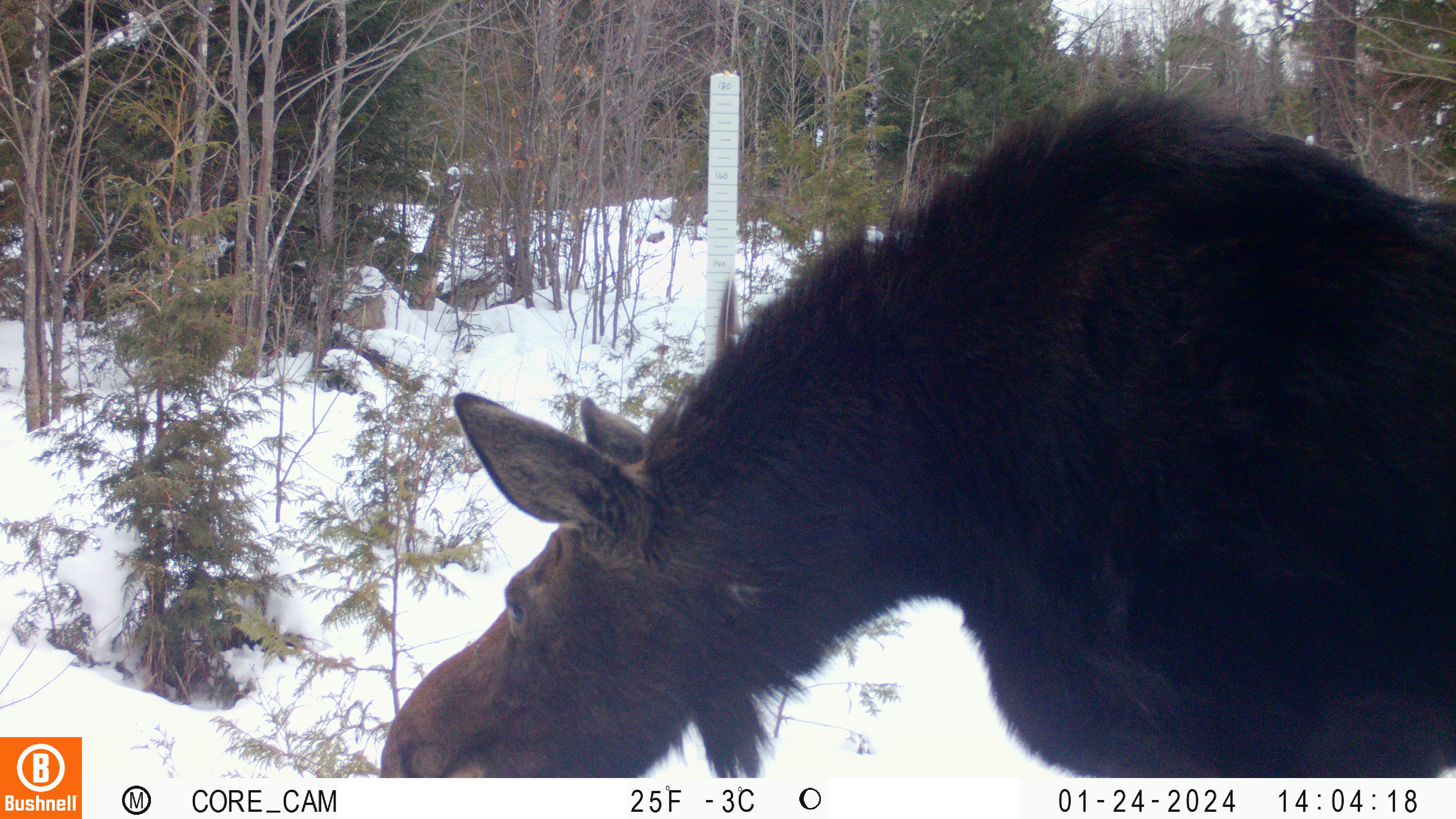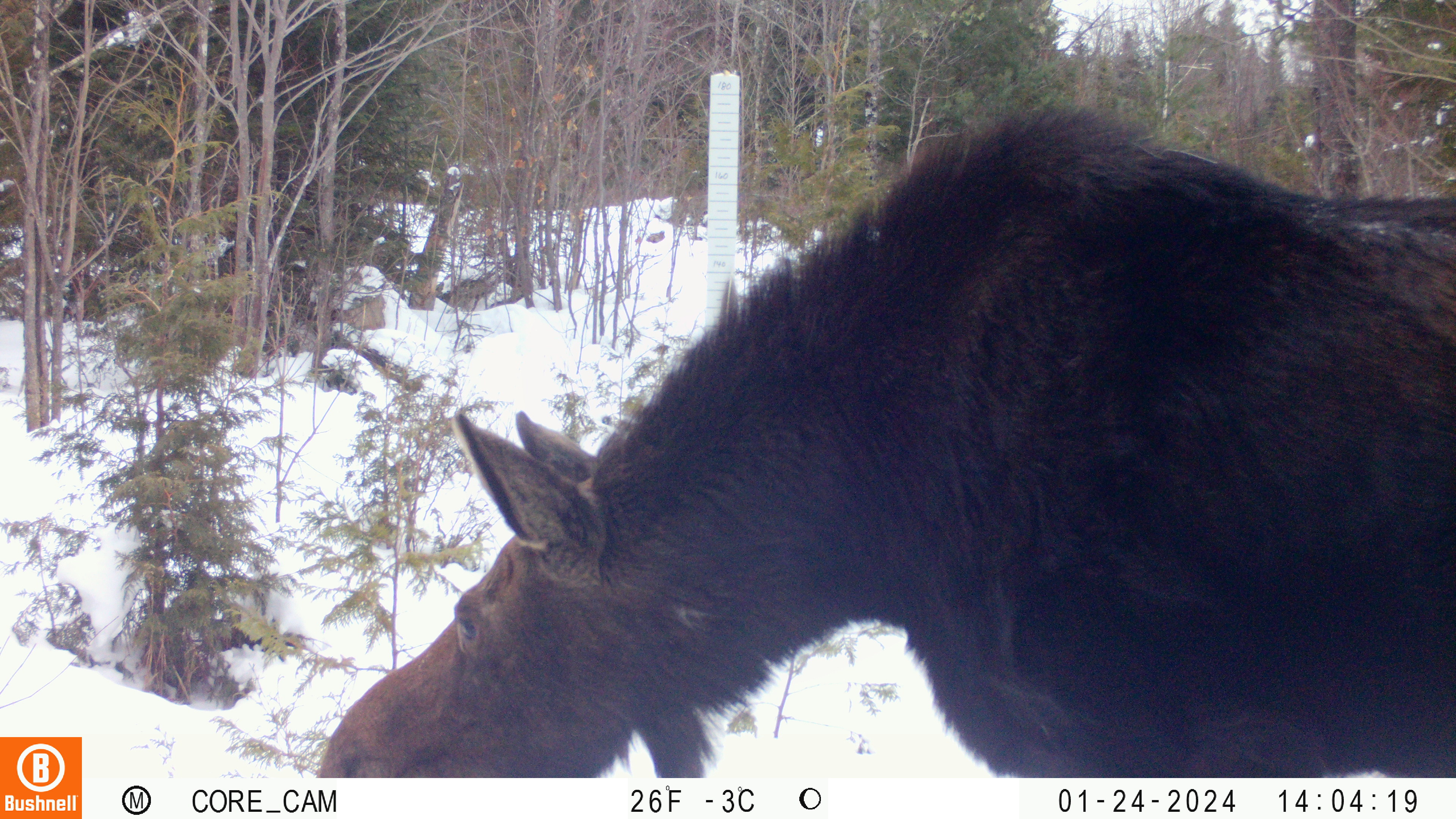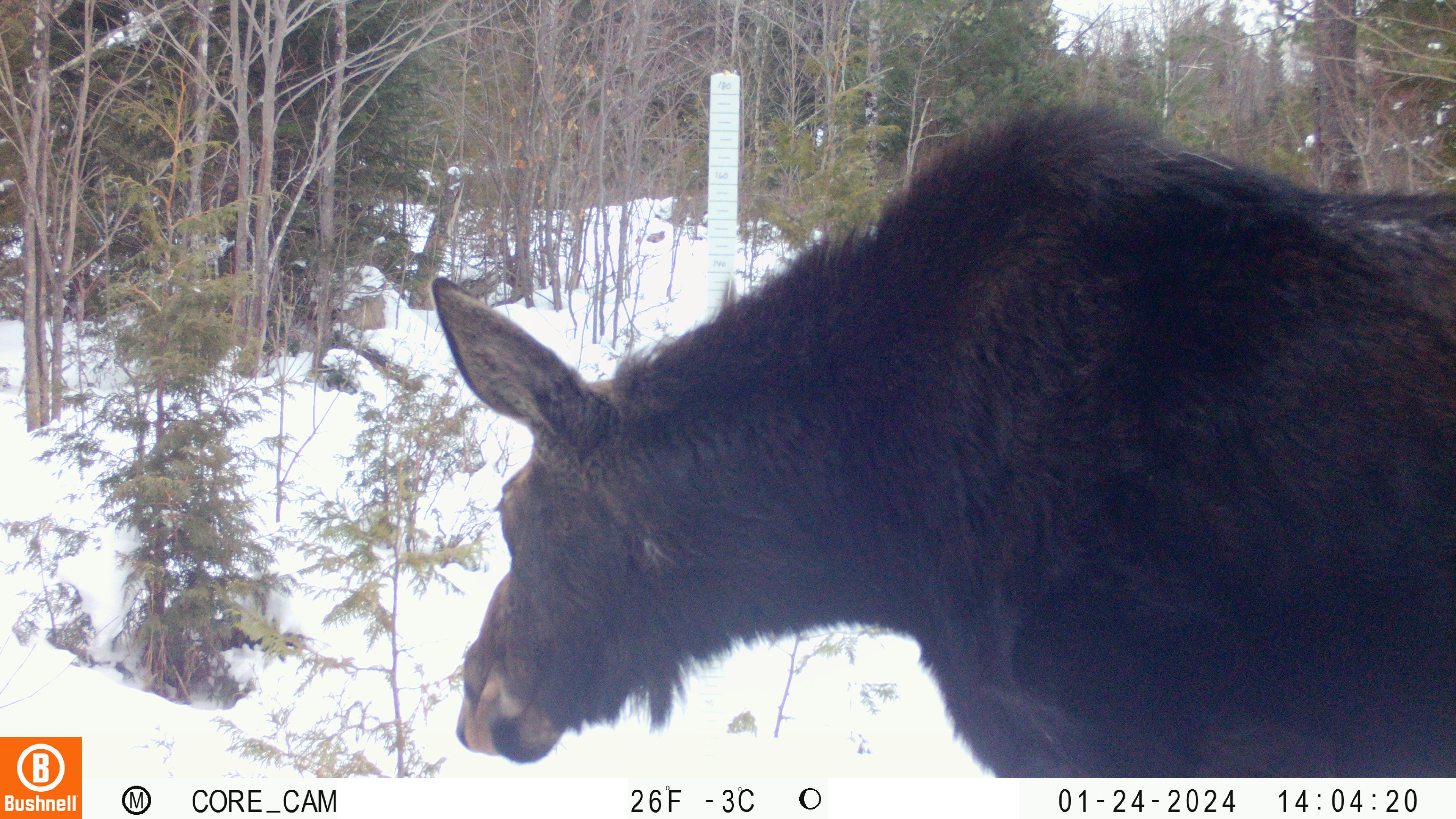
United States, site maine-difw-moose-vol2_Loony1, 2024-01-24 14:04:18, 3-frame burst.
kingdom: Animalia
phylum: Chordata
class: Mammalia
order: Artiodactyla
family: Cervidae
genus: Alces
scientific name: Alces alces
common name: moose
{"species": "moose (Alces alces)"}